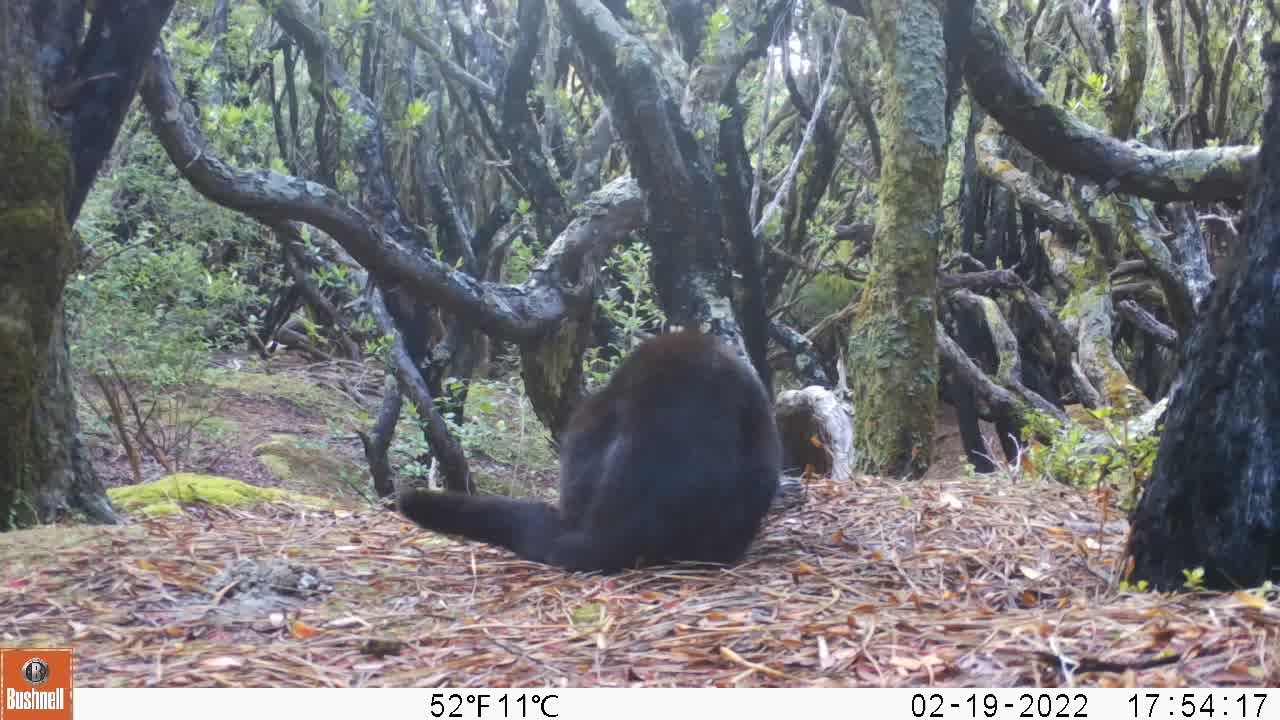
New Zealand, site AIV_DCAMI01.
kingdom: Animalia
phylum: Chordata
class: Mammalia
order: Carnivora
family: Felidae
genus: Felis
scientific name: Felis catus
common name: domestic cat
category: cat